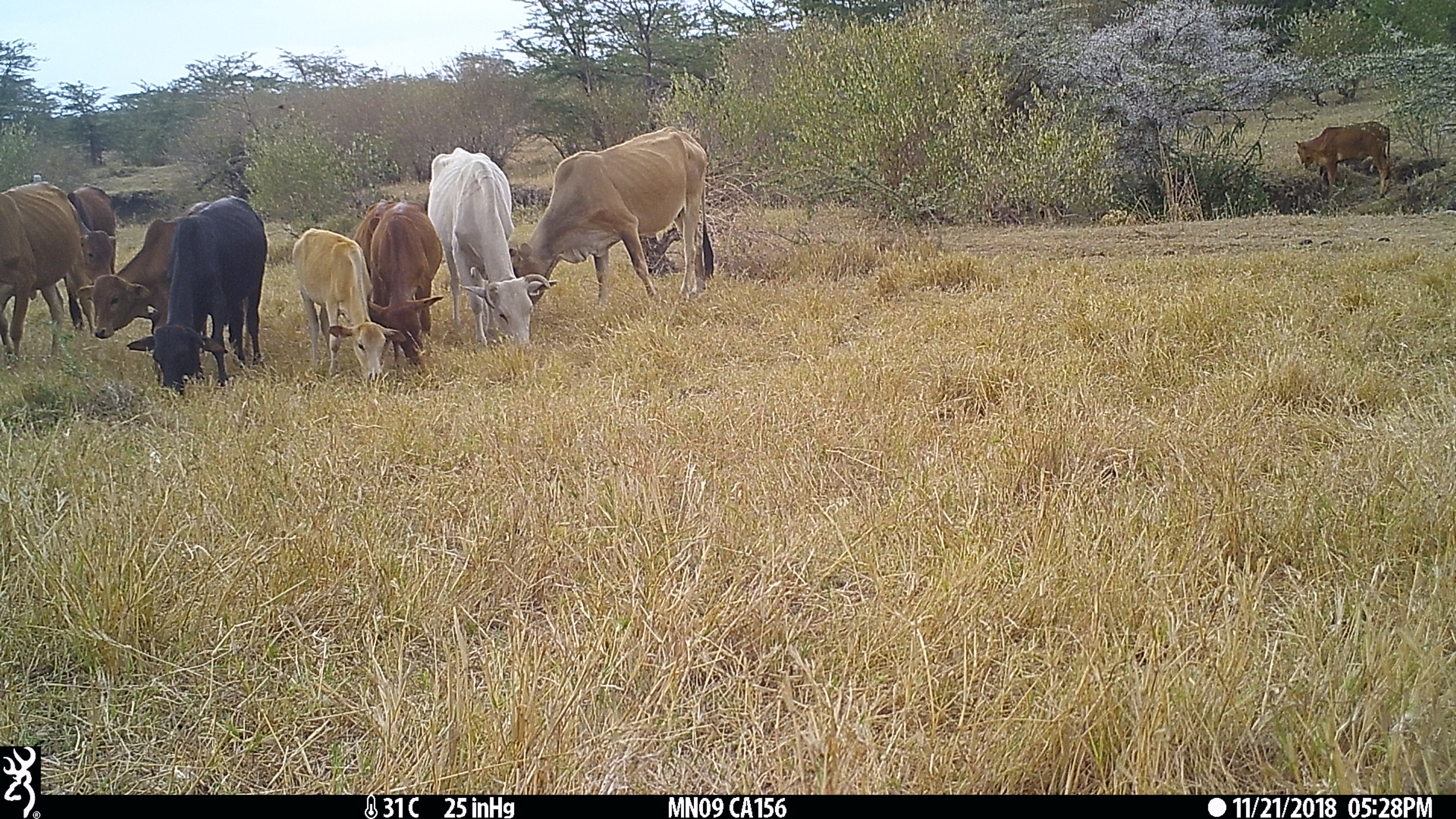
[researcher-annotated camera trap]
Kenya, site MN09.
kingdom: Animalia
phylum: Chordata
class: Mammalia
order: Artiodactyla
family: Bovidae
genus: Bos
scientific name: Bos taurus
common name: cattle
Cattle (Bos taurus).